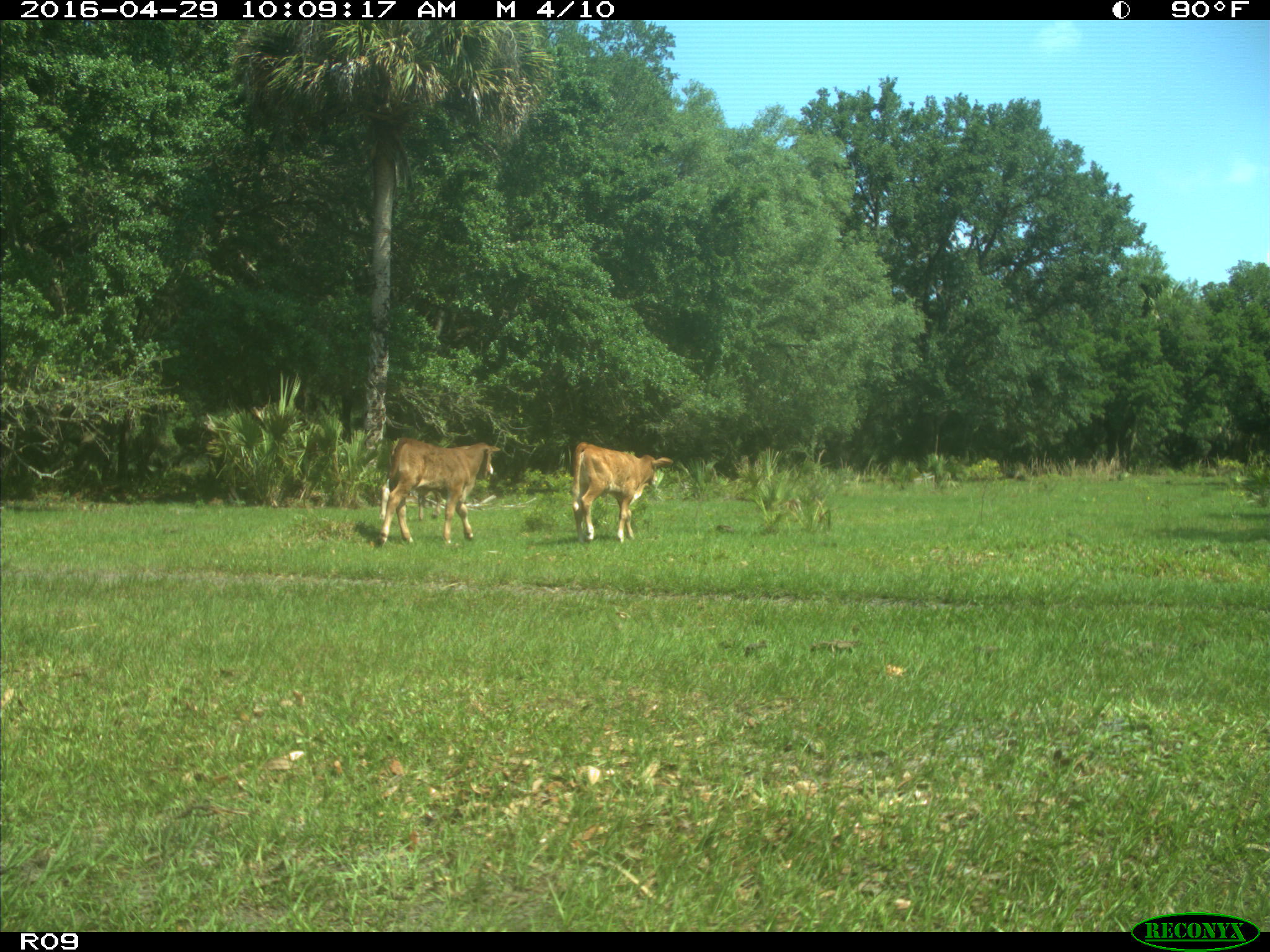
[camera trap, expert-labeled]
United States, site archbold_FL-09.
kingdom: Animalia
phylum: Chordata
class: Mammalia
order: Artiodactyla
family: Bovidae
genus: Bos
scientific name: Bos taurus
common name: domestic cow